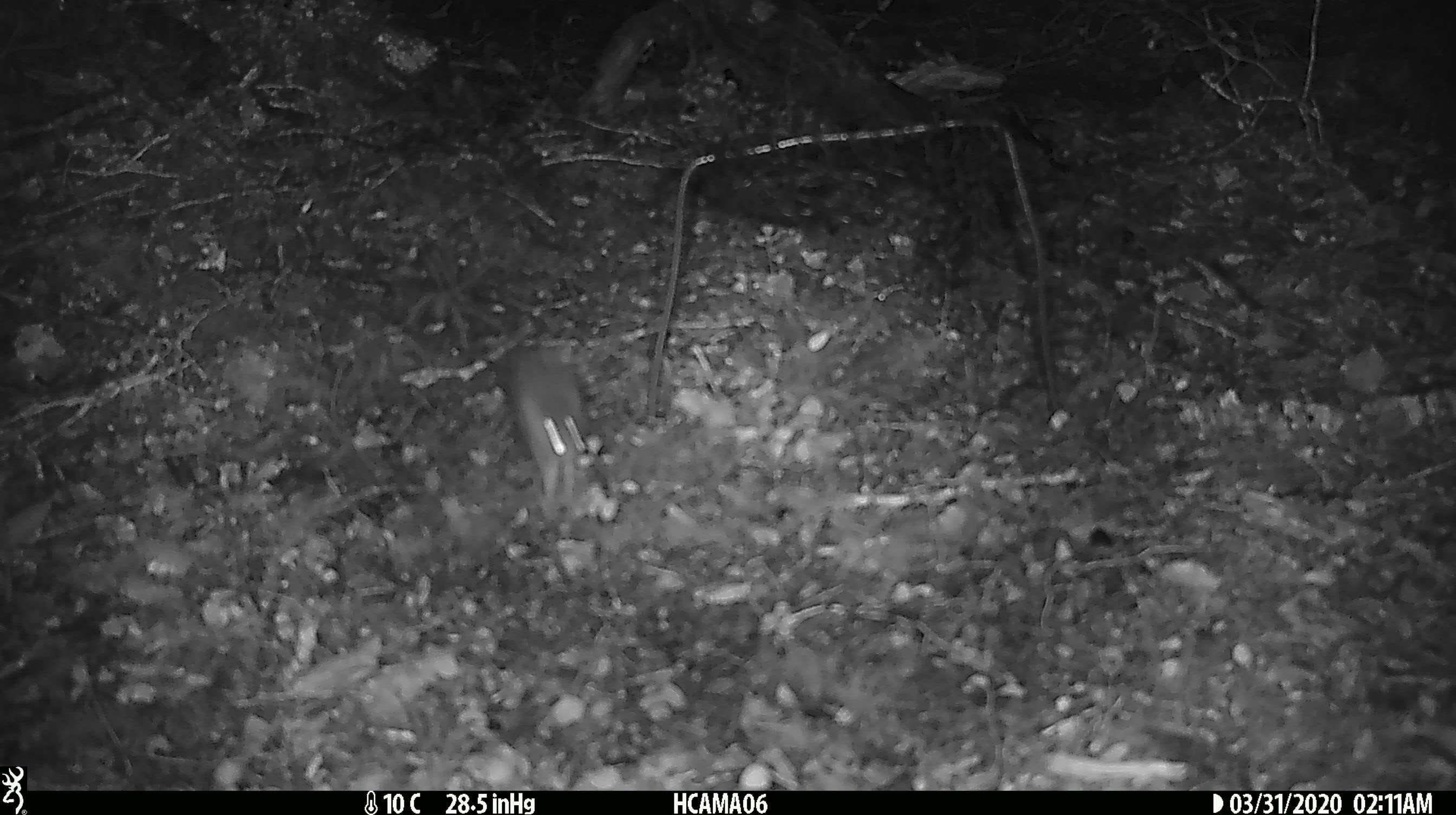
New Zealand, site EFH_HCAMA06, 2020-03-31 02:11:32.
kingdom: Animalia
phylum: Chordata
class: Mammalia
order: Rodentia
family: Muridae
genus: Mus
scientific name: Mus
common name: mouse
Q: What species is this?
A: Mouse (Mus).